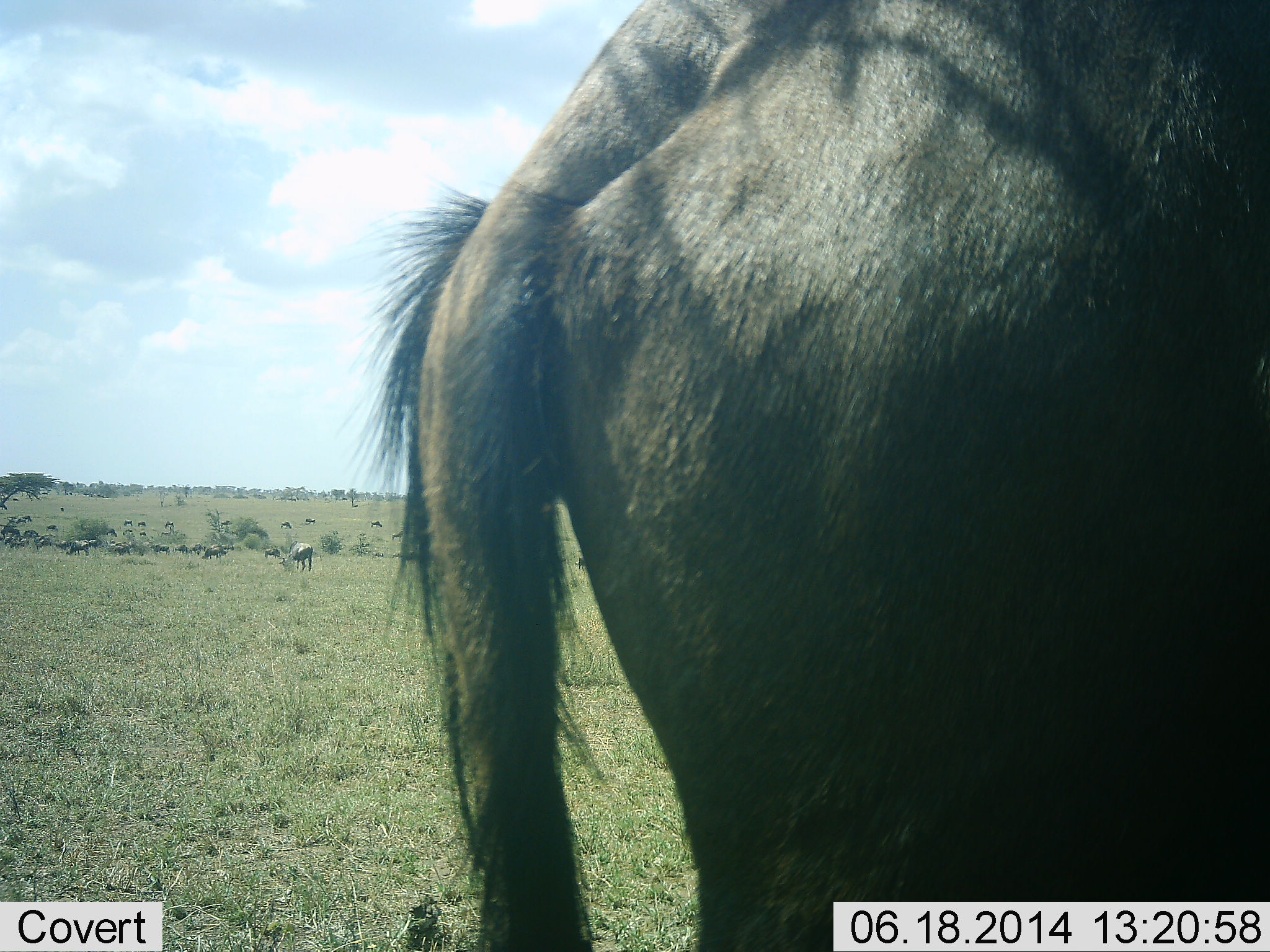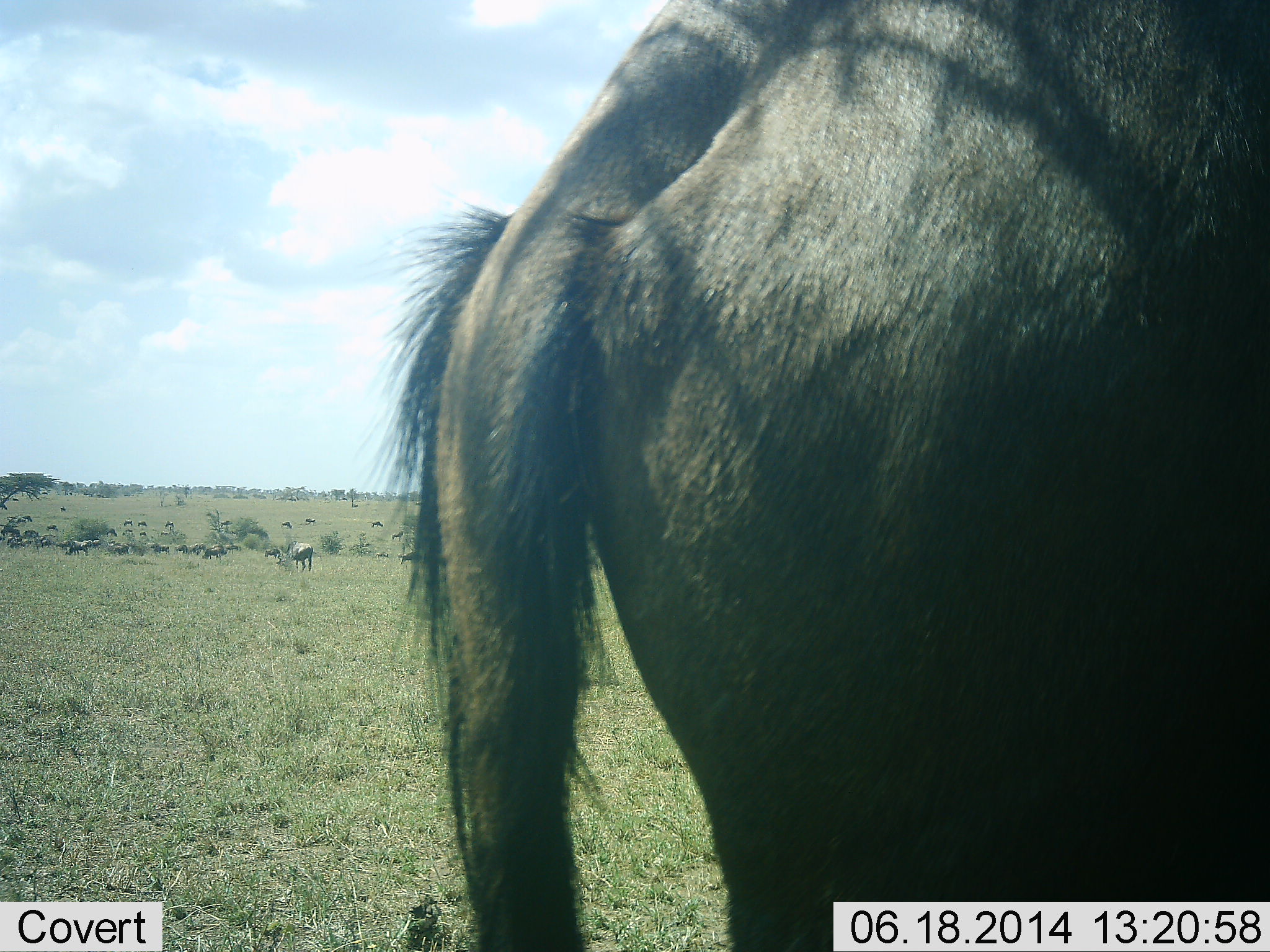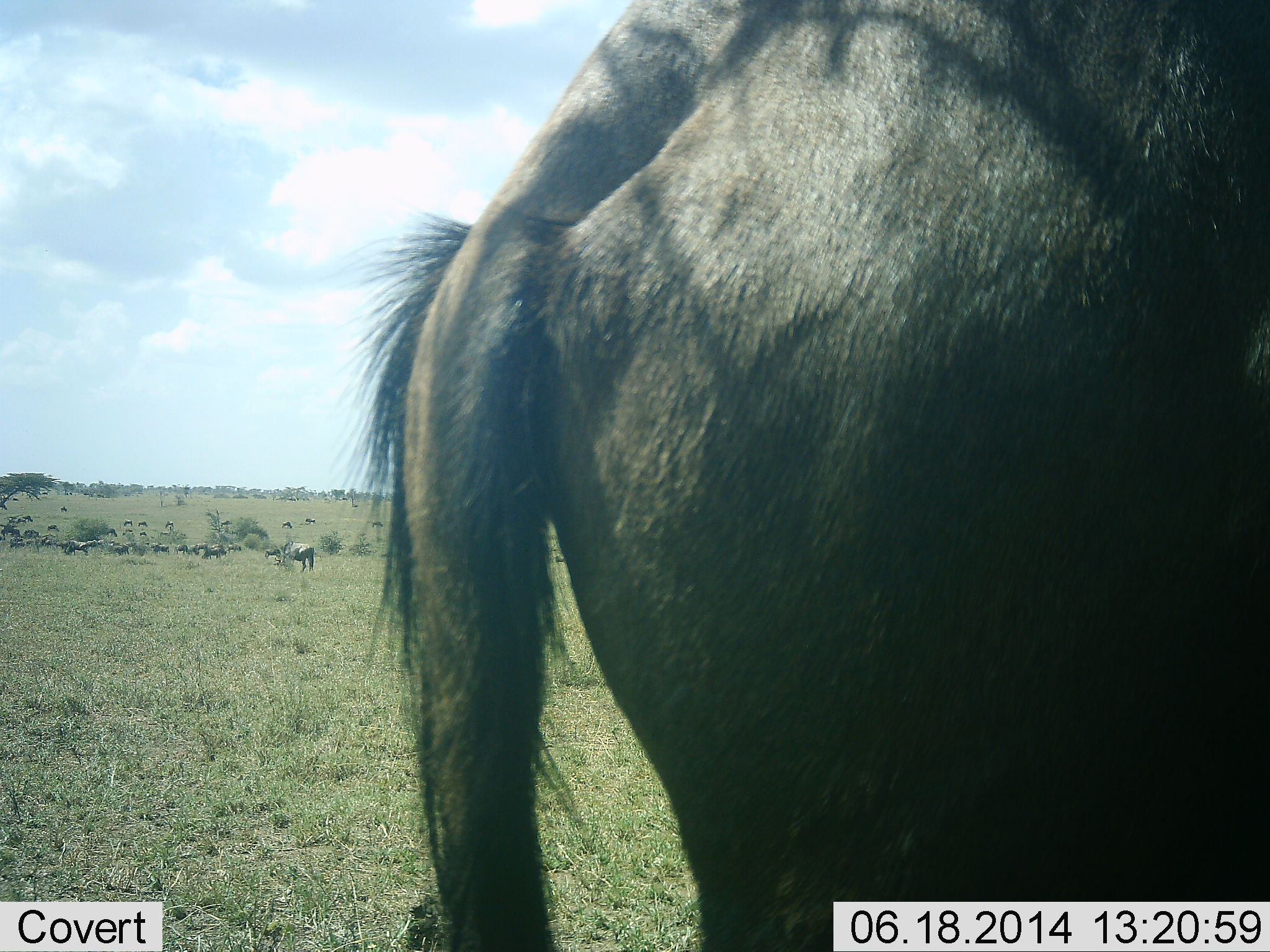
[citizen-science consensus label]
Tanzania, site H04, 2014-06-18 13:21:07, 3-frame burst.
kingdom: Animalia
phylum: Chordata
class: Mammalia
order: Artiodactyla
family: Bovidae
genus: Connochaetes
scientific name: Connochaetes taurinus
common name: blue wildebeest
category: wildebeest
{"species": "wildebeest (blue wildebeest) (Connochaetes taurinus)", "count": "11-50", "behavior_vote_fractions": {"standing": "94%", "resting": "21%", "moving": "15%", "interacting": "0%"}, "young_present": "0%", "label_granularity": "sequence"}